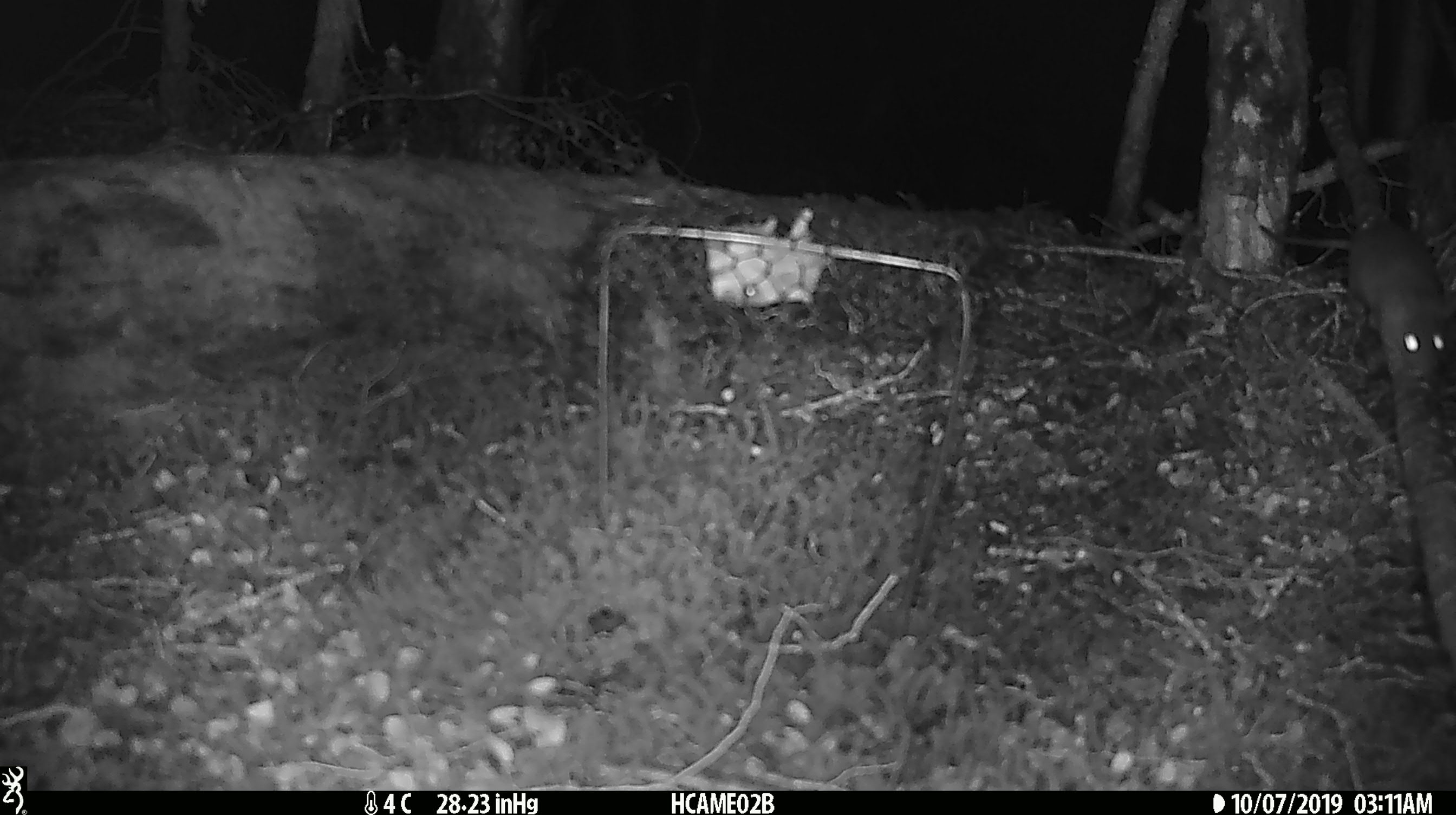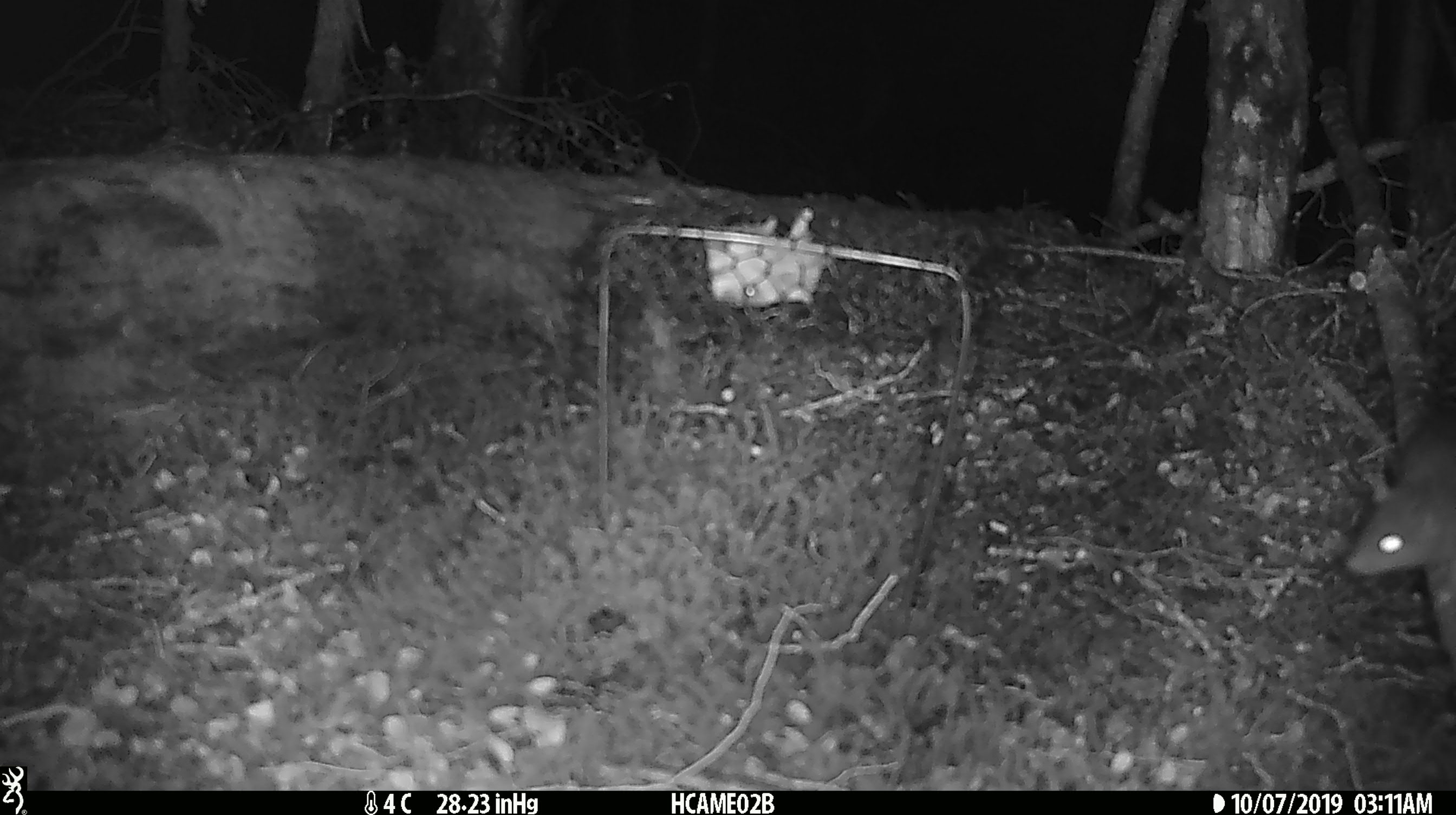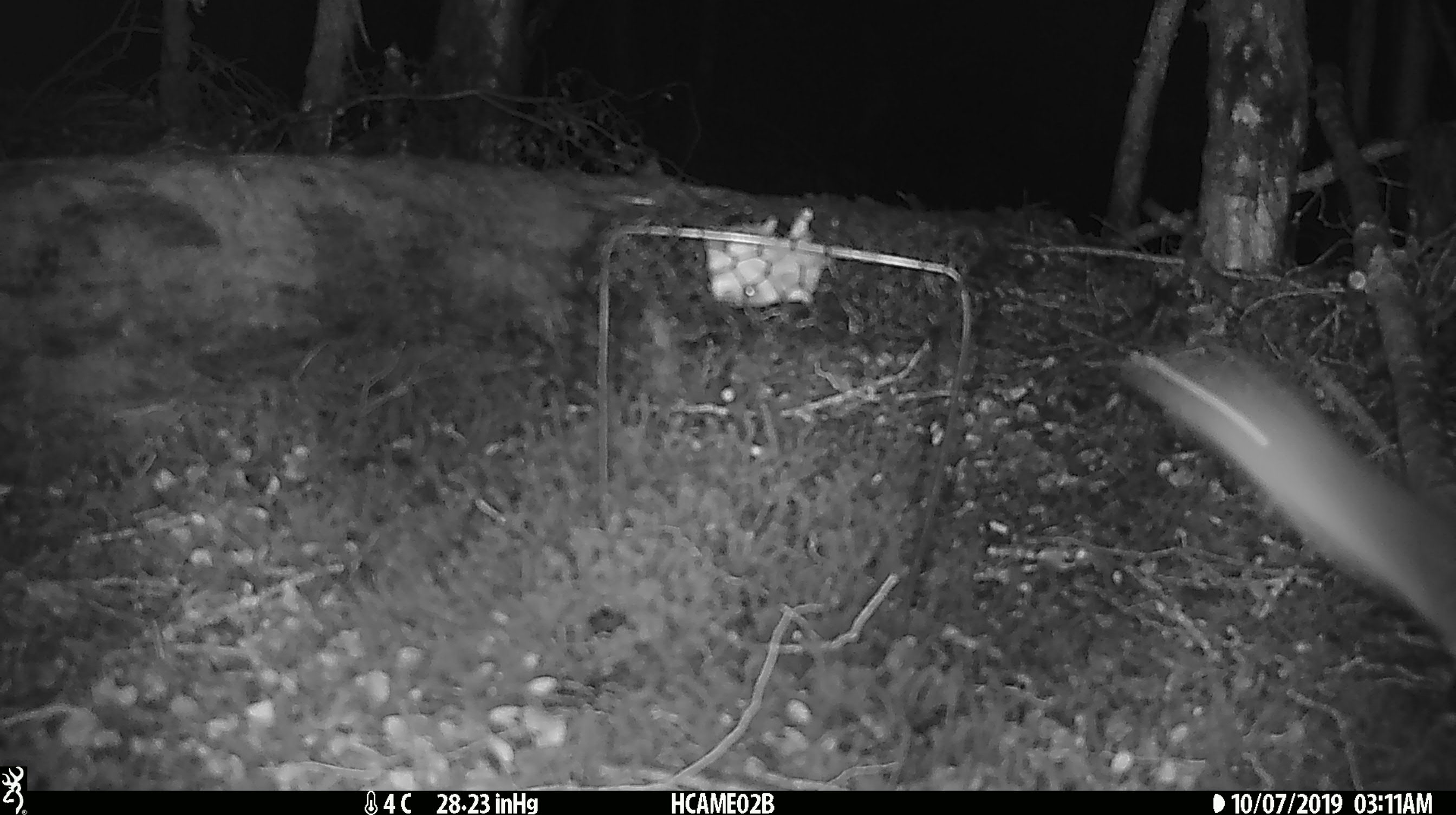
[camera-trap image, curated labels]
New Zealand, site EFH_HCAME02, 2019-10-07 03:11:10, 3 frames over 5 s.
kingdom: Animalia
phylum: Chordata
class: Mammalia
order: Rodentia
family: Muridae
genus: Mus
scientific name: Mus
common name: mouse